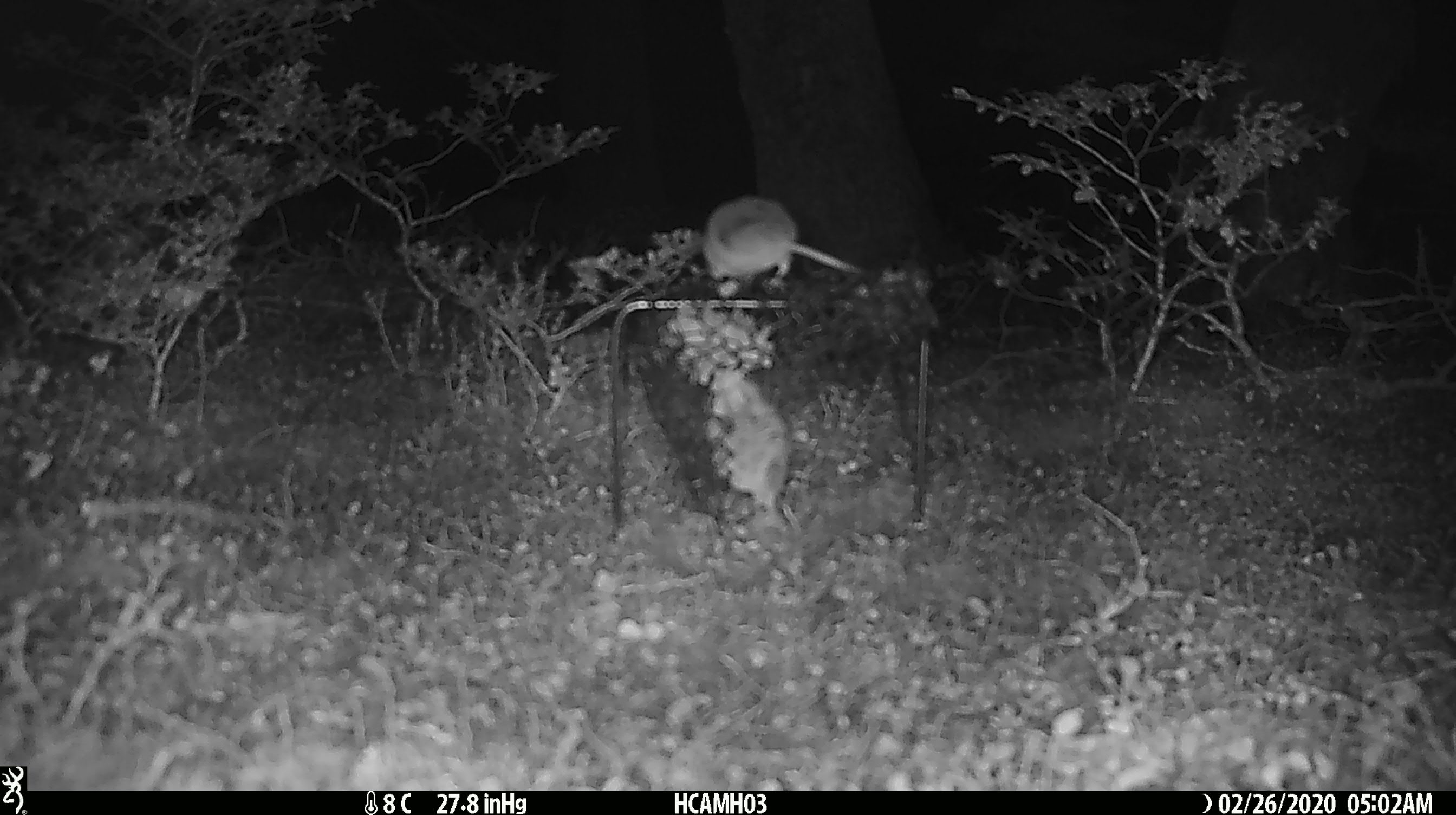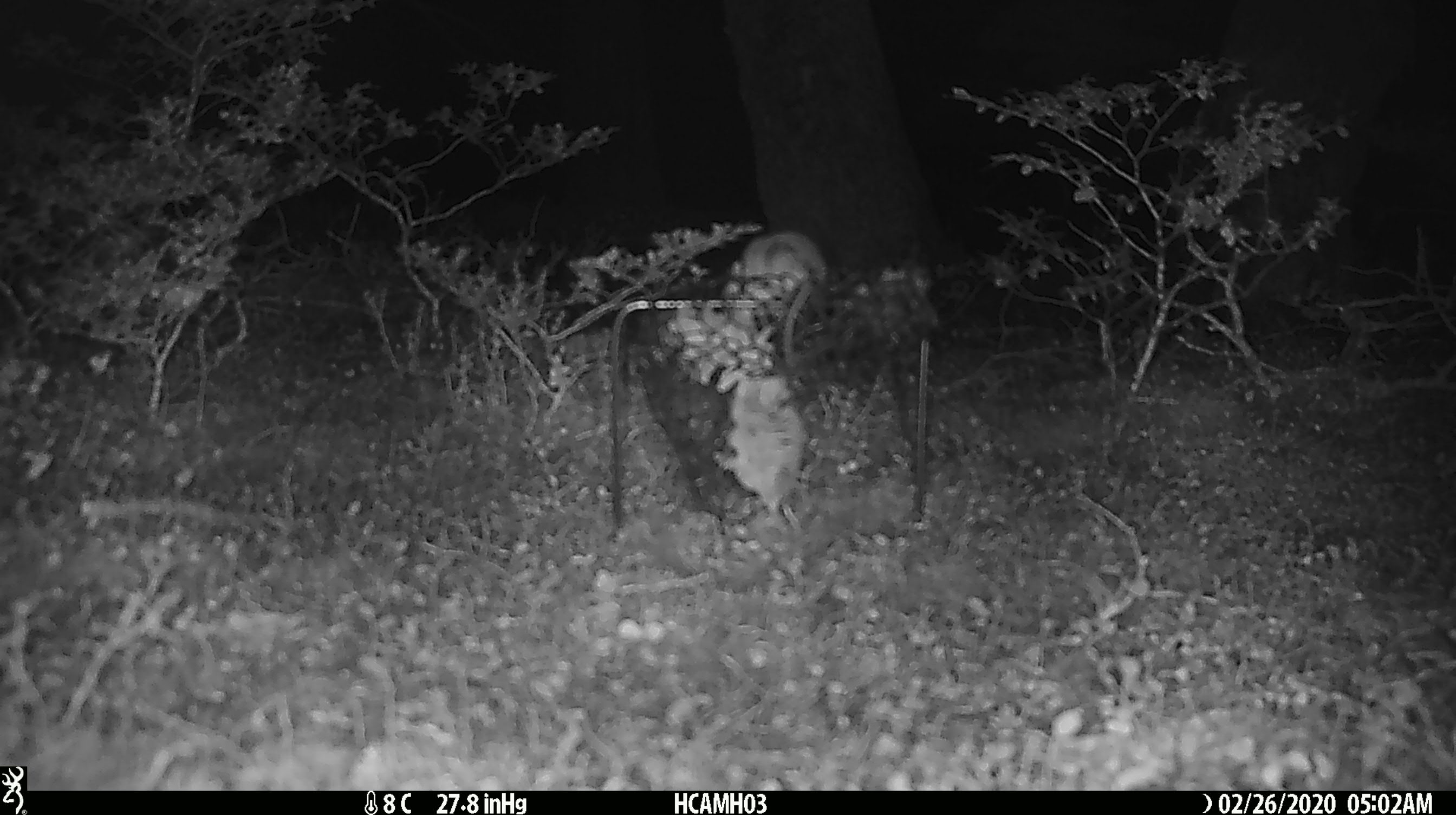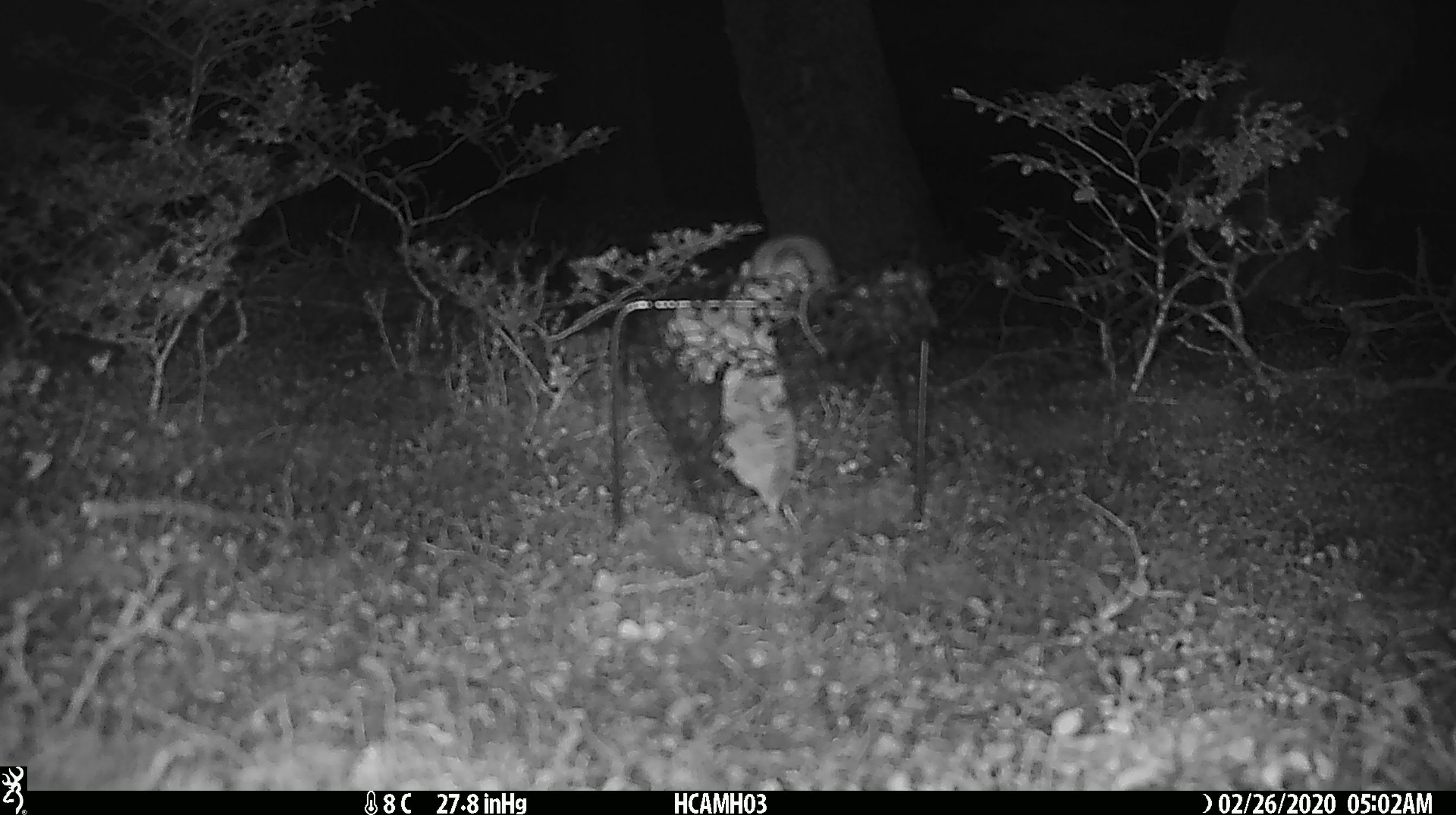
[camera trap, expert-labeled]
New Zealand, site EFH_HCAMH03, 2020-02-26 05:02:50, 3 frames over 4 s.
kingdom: Animalia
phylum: Chordata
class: Mammalia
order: Rodentia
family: Muridae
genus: Mus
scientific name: Mus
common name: mouse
Mouse (Mus).